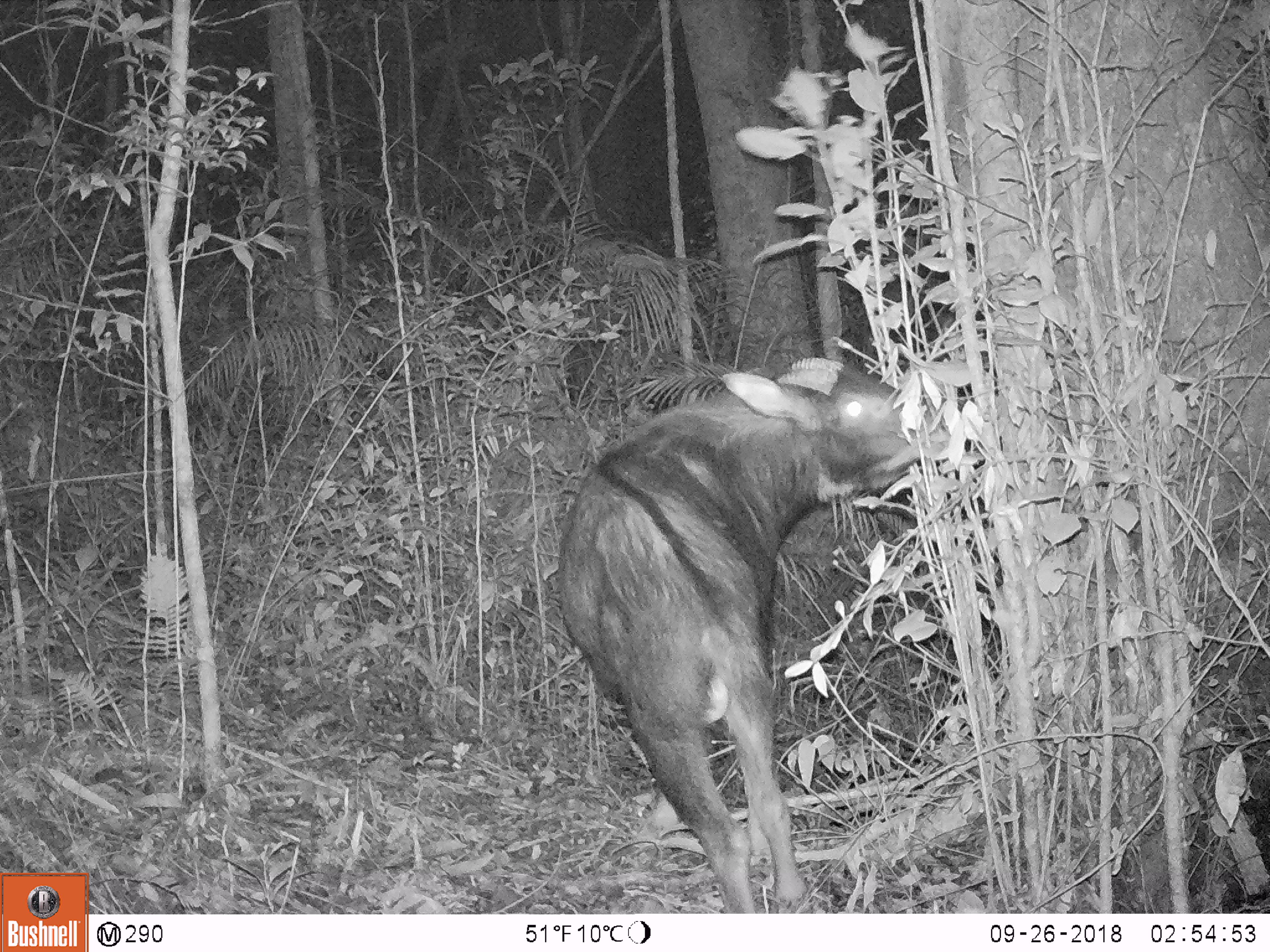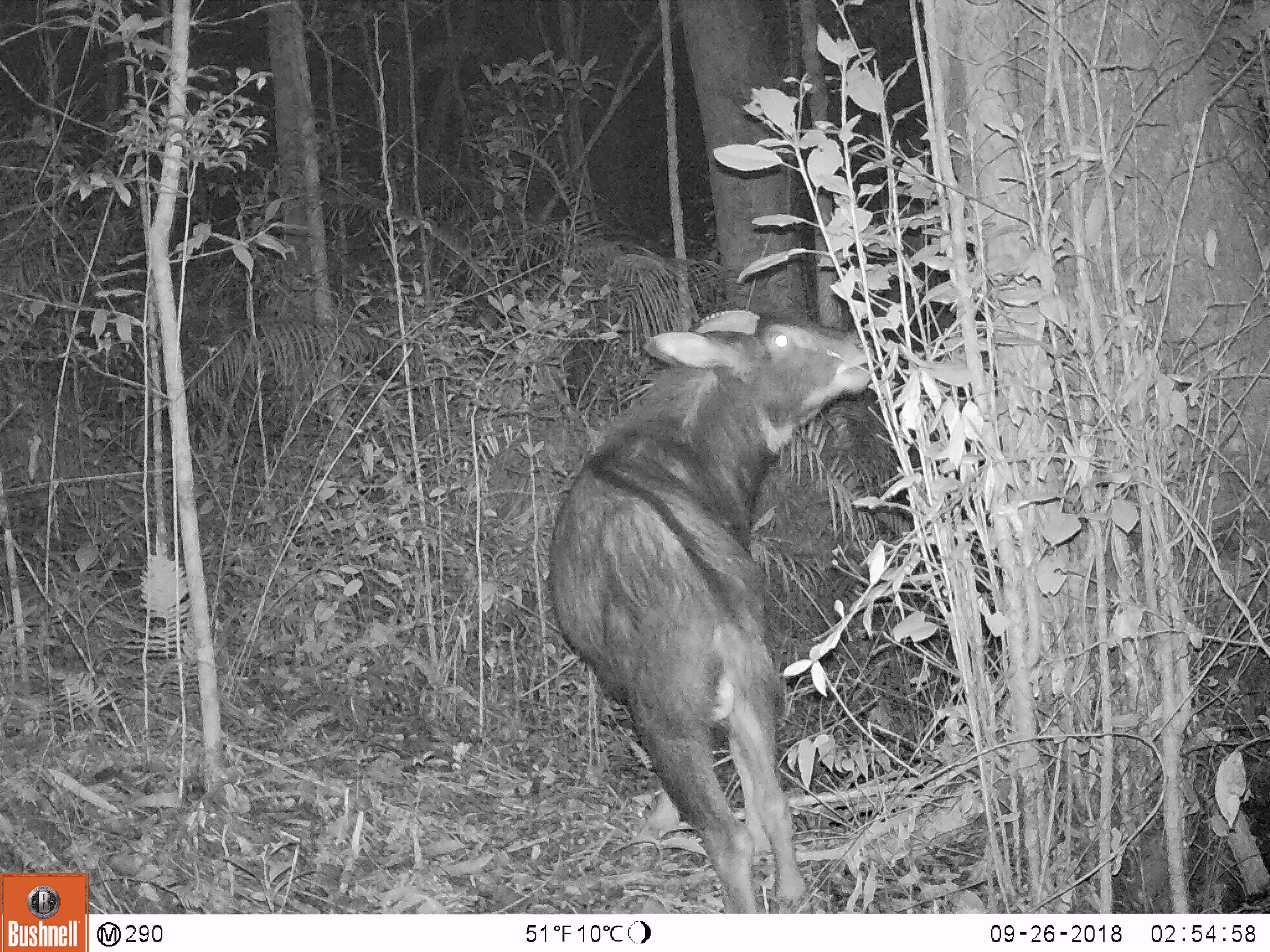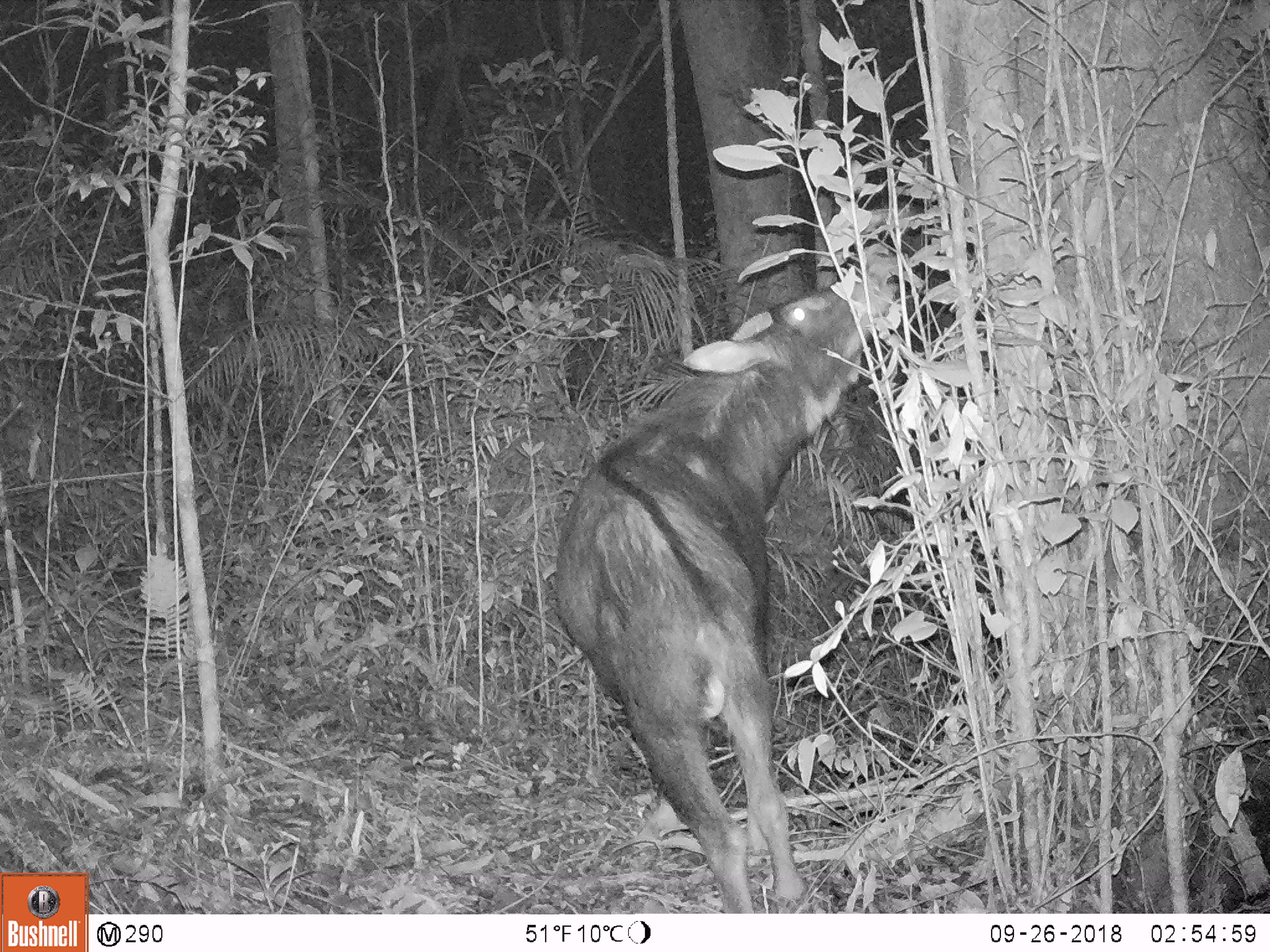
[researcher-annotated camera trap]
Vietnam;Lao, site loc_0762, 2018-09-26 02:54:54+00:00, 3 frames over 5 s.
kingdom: Animalia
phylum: Chordata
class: Mammalia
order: Artiodactyla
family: Bovidae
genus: Capricornis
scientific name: Capricornis sumatraensis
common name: chinese serow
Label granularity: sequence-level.